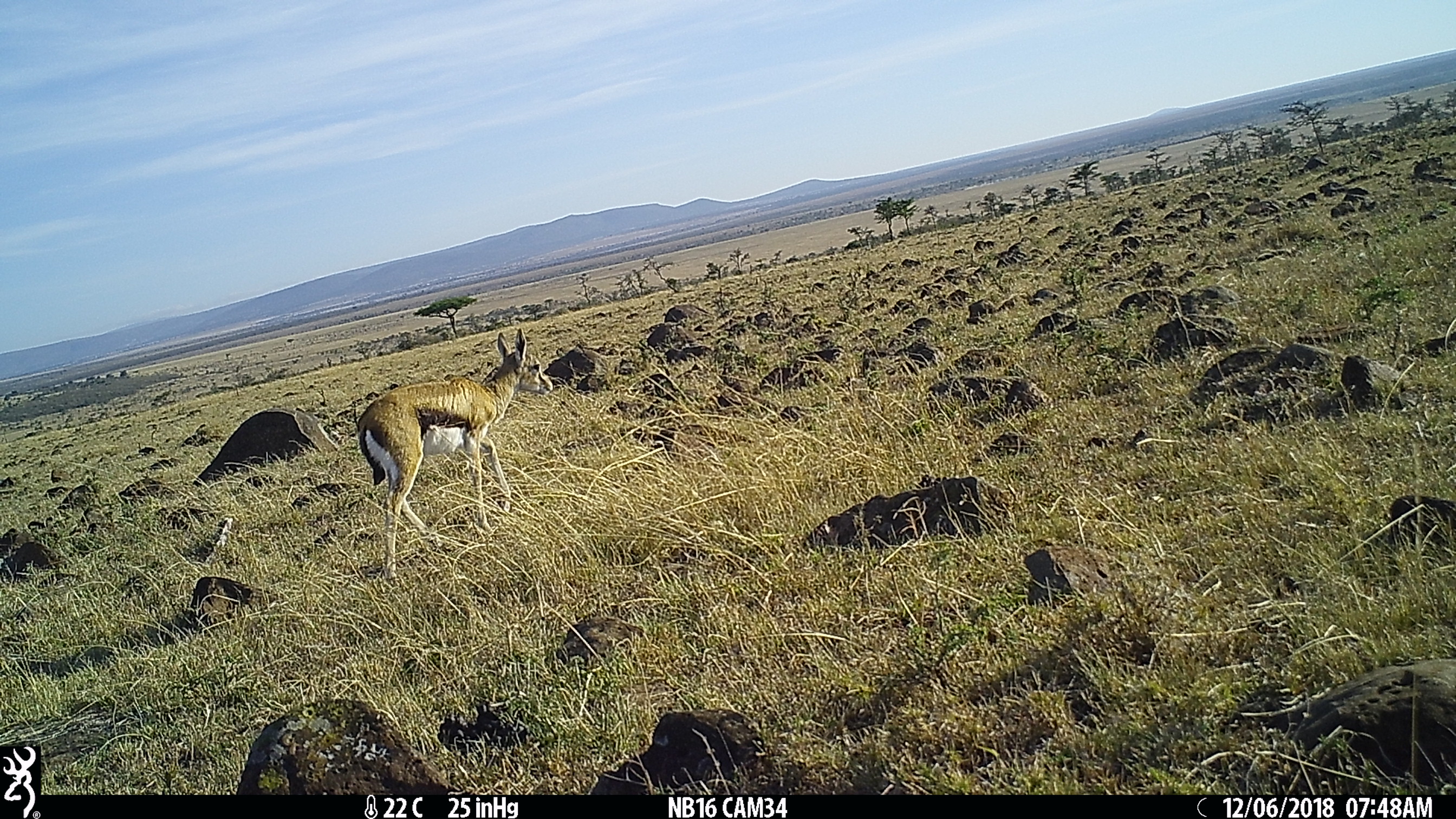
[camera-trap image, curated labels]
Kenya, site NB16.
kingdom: Animalia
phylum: Chordata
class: Mammalia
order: Artiodactyla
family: Bovidae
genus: Eudorcas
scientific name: Eudorcas thomsonii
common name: thomon's gazelle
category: gazelle thomsons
Gazelle thomsons (thomon's gazelle) (Eudorcas thomsonii).